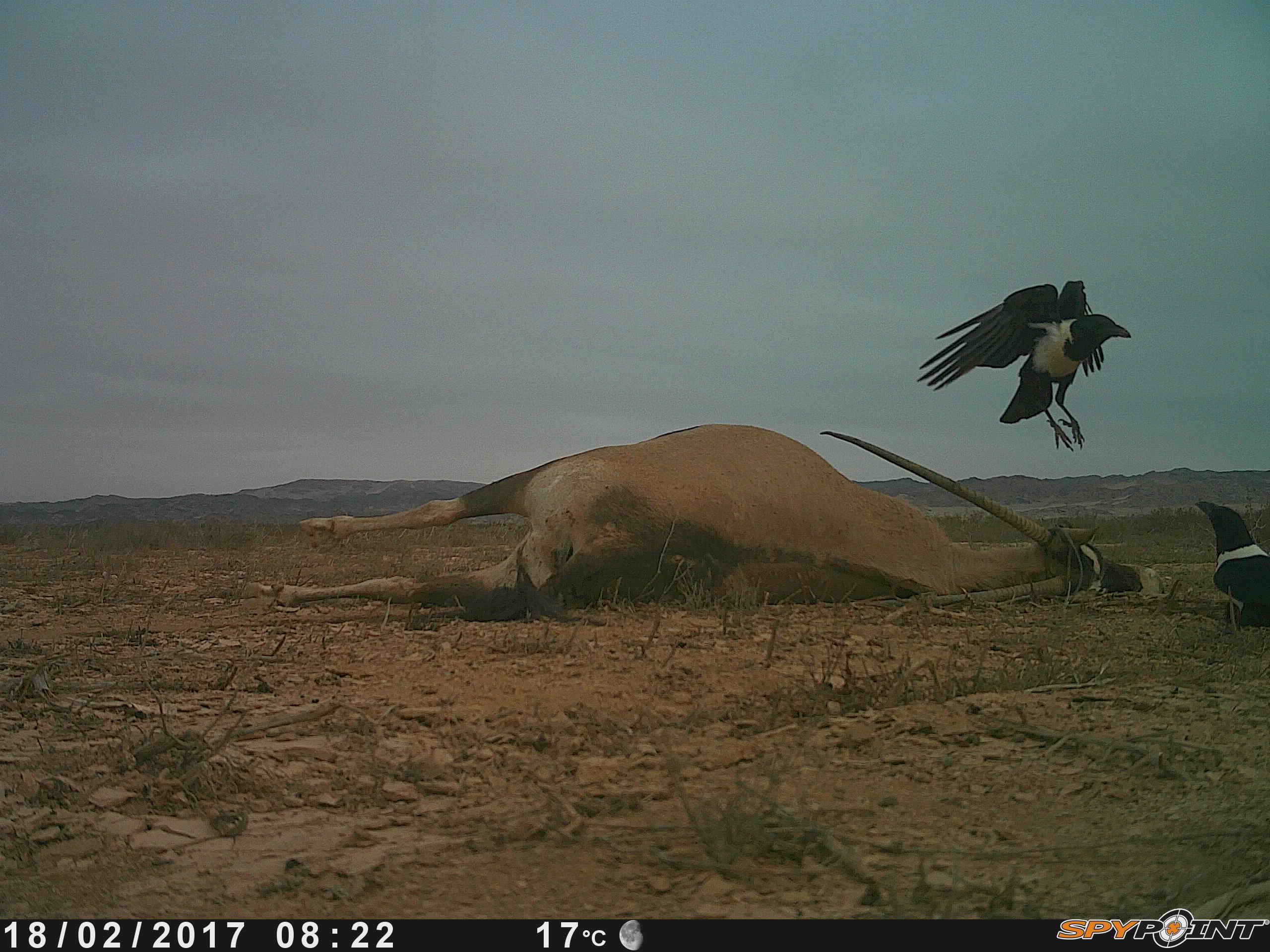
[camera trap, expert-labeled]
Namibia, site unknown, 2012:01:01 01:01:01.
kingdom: Animalia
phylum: Chordata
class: Aves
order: Passeriformes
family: Corvidae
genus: Corvus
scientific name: Corvus albus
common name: pied crow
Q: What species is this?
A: Corvus albus (pied crow).